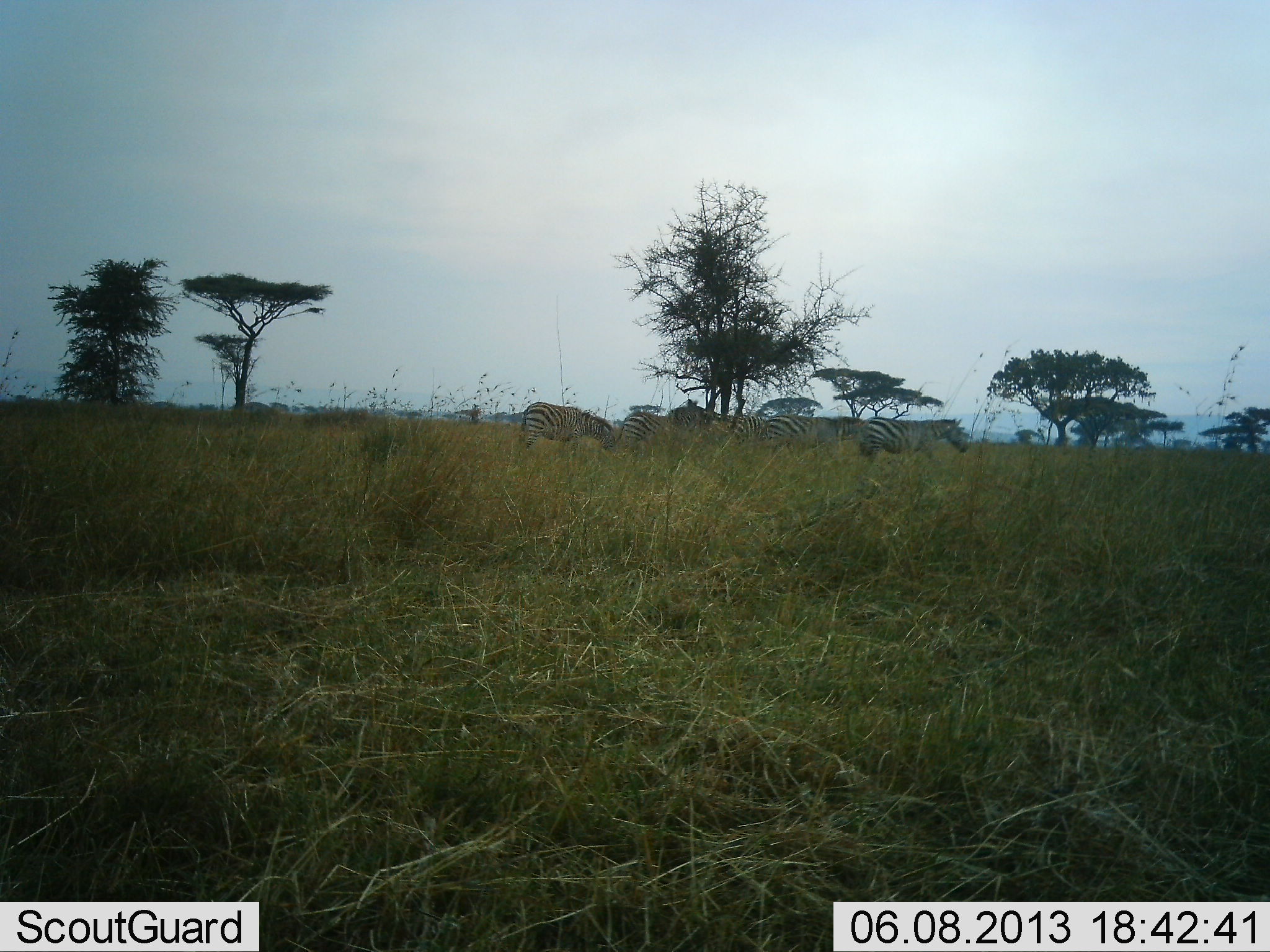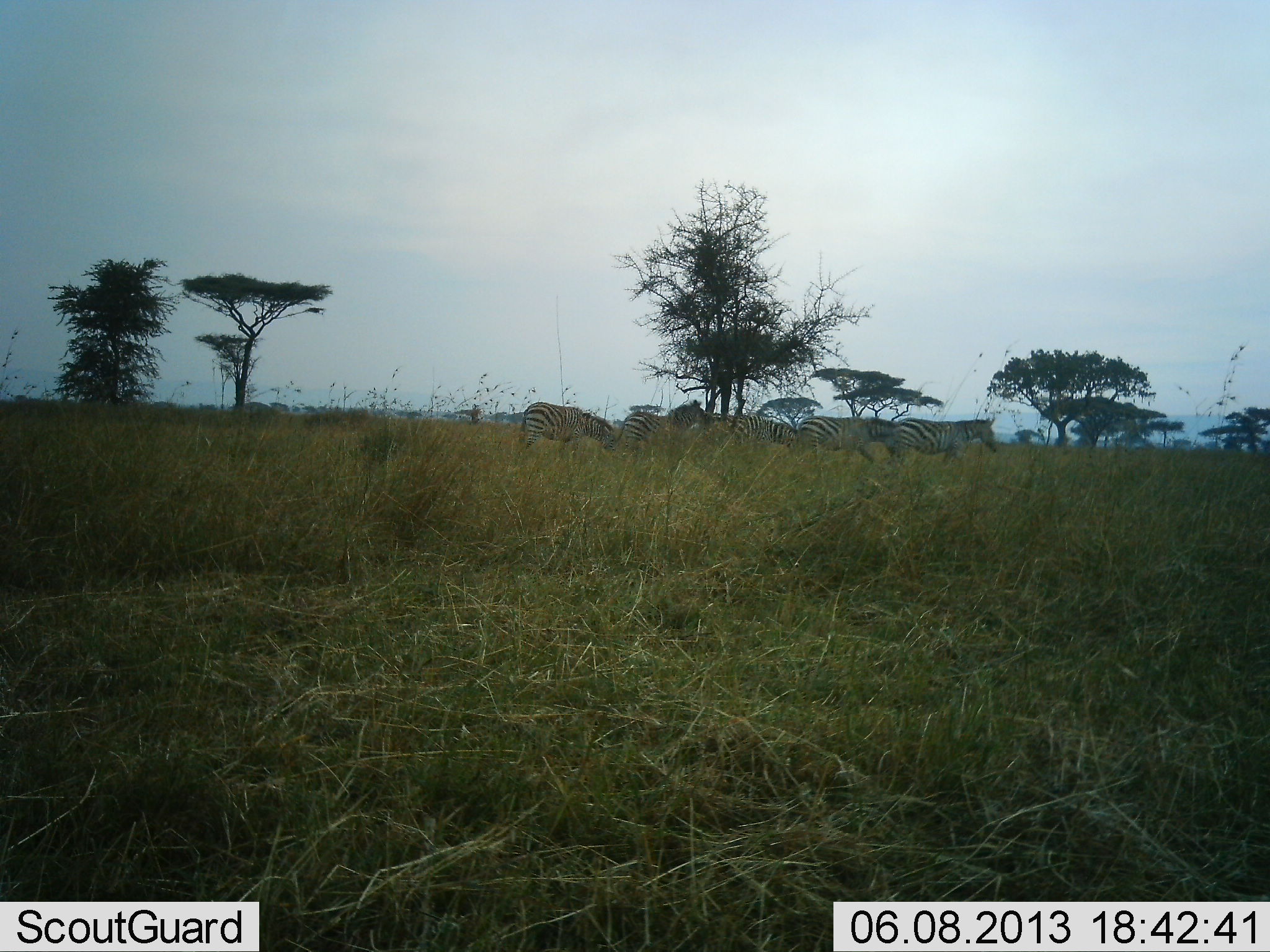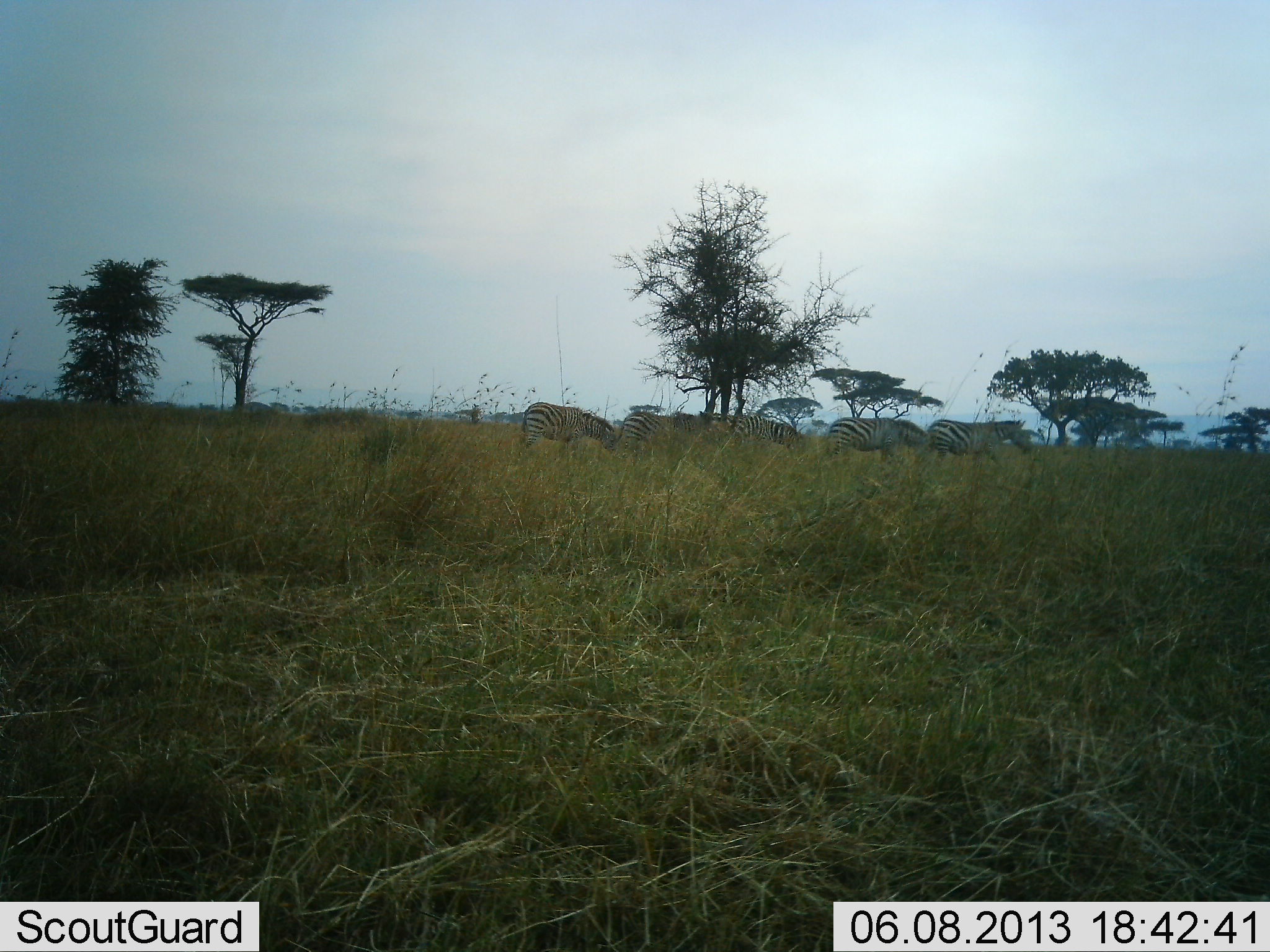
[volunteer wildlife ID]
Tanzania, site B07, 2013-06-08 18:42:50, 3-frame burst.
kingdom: Animalia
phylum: Chordata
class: Mammalia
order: Perissodactyla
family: Equidae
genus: Equus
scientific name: Equus quagga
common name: plains zebra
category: zebra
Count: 5.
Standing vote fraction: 52%.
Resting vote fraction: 5%.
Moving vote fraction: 81%.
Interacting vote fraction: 10%.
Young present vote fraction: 5%.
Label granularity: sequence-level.